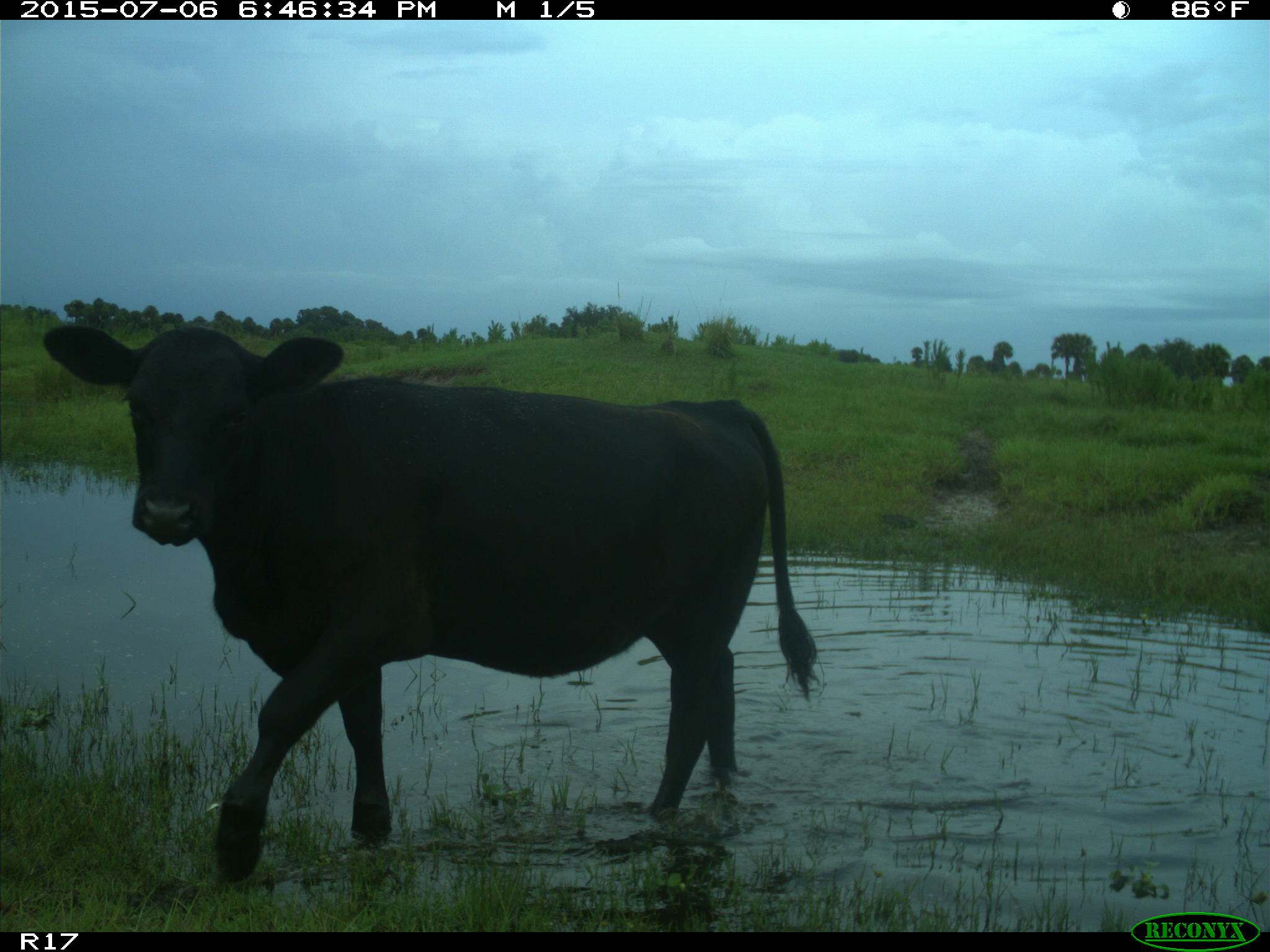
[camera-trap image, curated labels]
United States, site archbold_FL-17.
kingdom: Animalia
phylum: Chordata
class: Mammalia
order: Artiodactyla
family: Bovidae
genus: Bos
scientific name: Bos taurus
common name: domestic cow